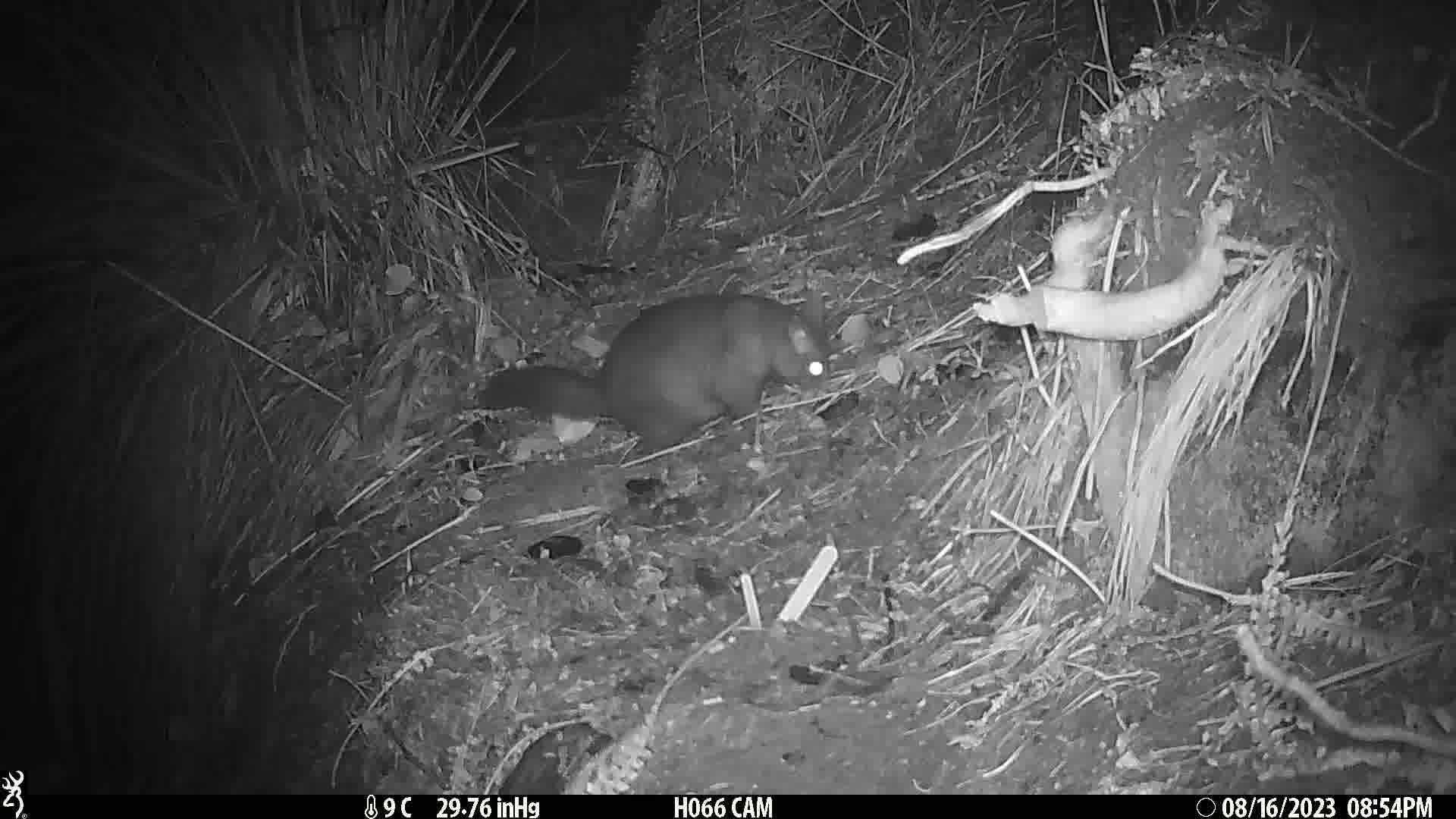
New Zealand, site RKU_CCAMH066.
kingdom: Animalia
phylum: Chordata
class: Mammalia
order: Diprotodontia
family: Phalangeridae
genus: Trichosurus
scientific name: Trichosurus vulpecula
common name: common brushtail possum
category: possum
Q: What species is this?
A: Possum (common brushtail possum) (Trichosurus vulpecula).